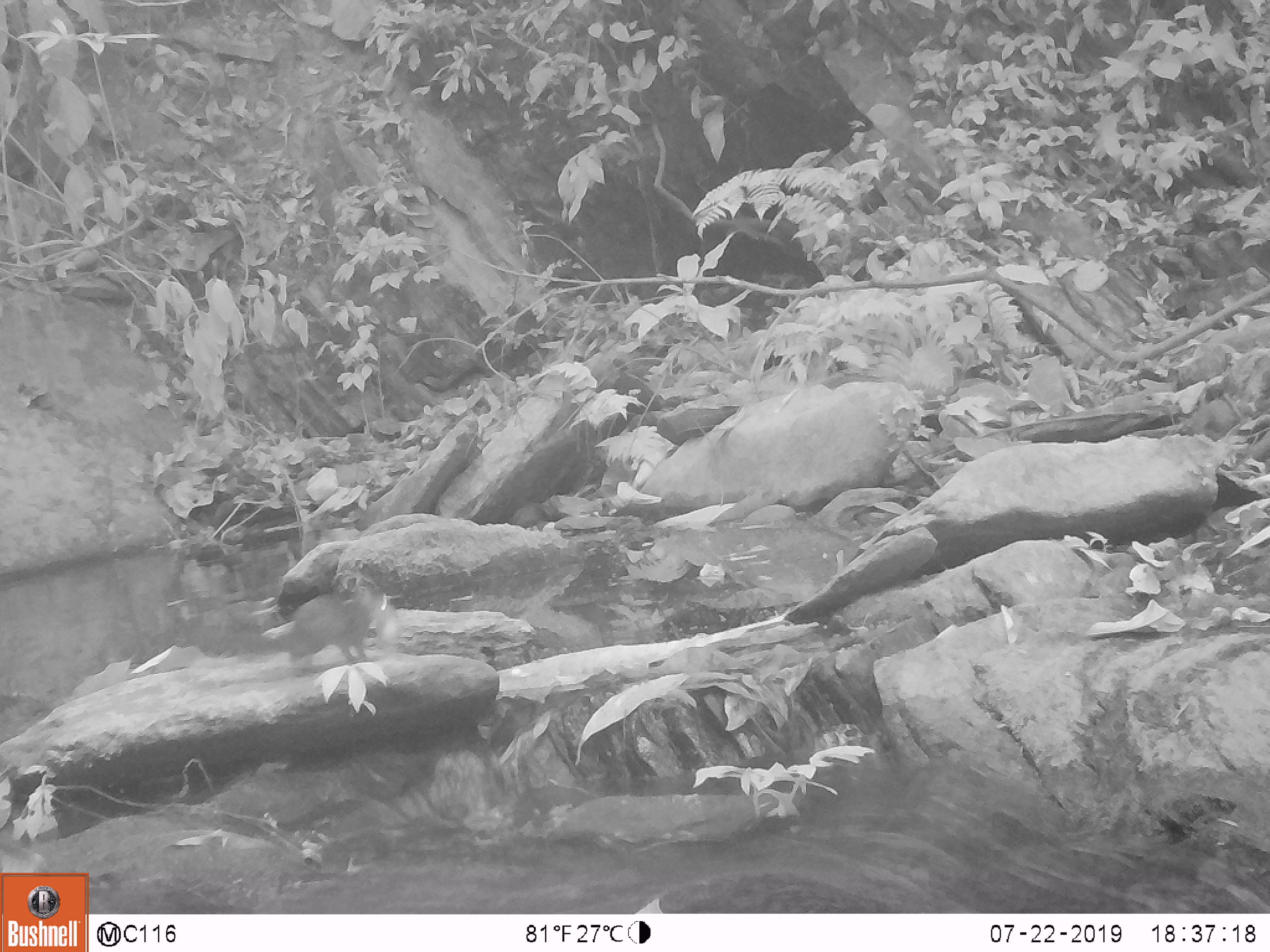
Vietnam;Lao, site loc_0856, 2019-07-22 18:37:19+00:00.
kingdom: Animalia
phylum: Chordata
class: Mammalia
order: Rodentia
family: Sciuridae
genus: Dremomys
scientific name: Dremomys rufigenis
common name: red-cheeked squirrel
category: red cheeked squirrel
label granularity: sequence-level